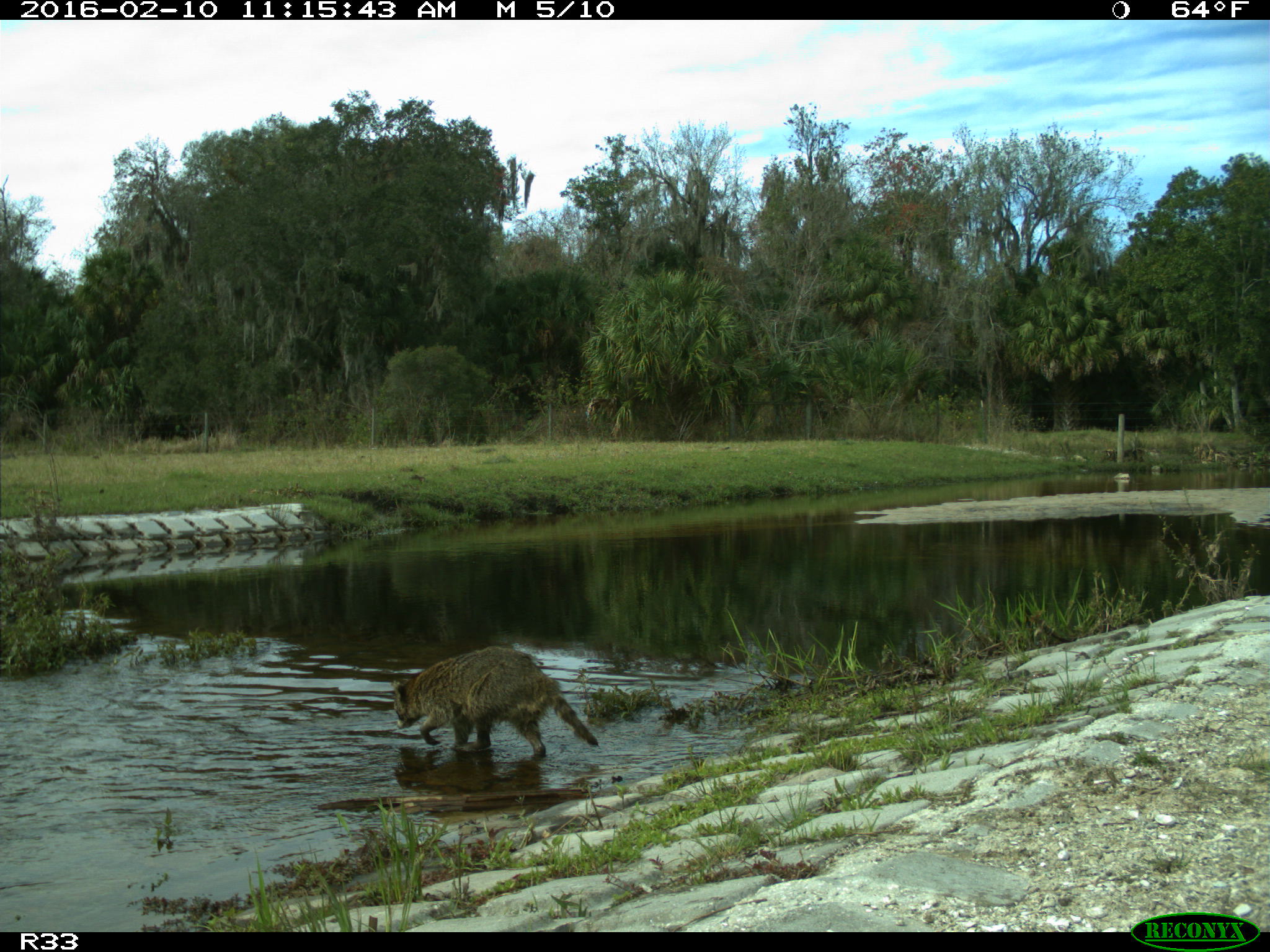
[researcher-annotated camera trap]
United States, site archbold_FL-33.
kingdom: Animalia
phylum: Chordata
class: Mammalia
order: Carnivora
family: Procyonidae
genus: Procyon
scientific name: Procyon lotor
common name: common raccoon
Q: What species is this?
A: Procyon lotor (common raccoon).